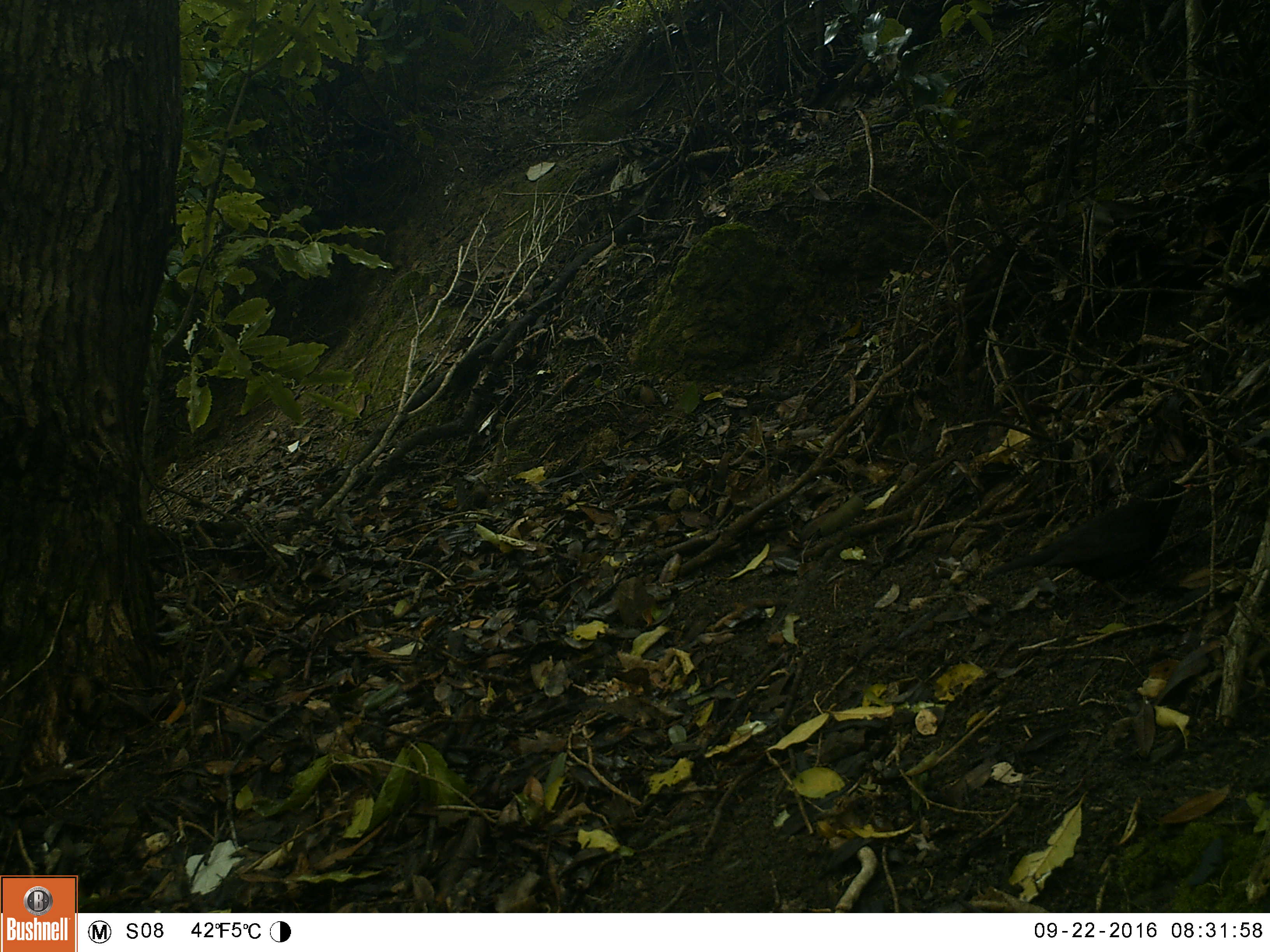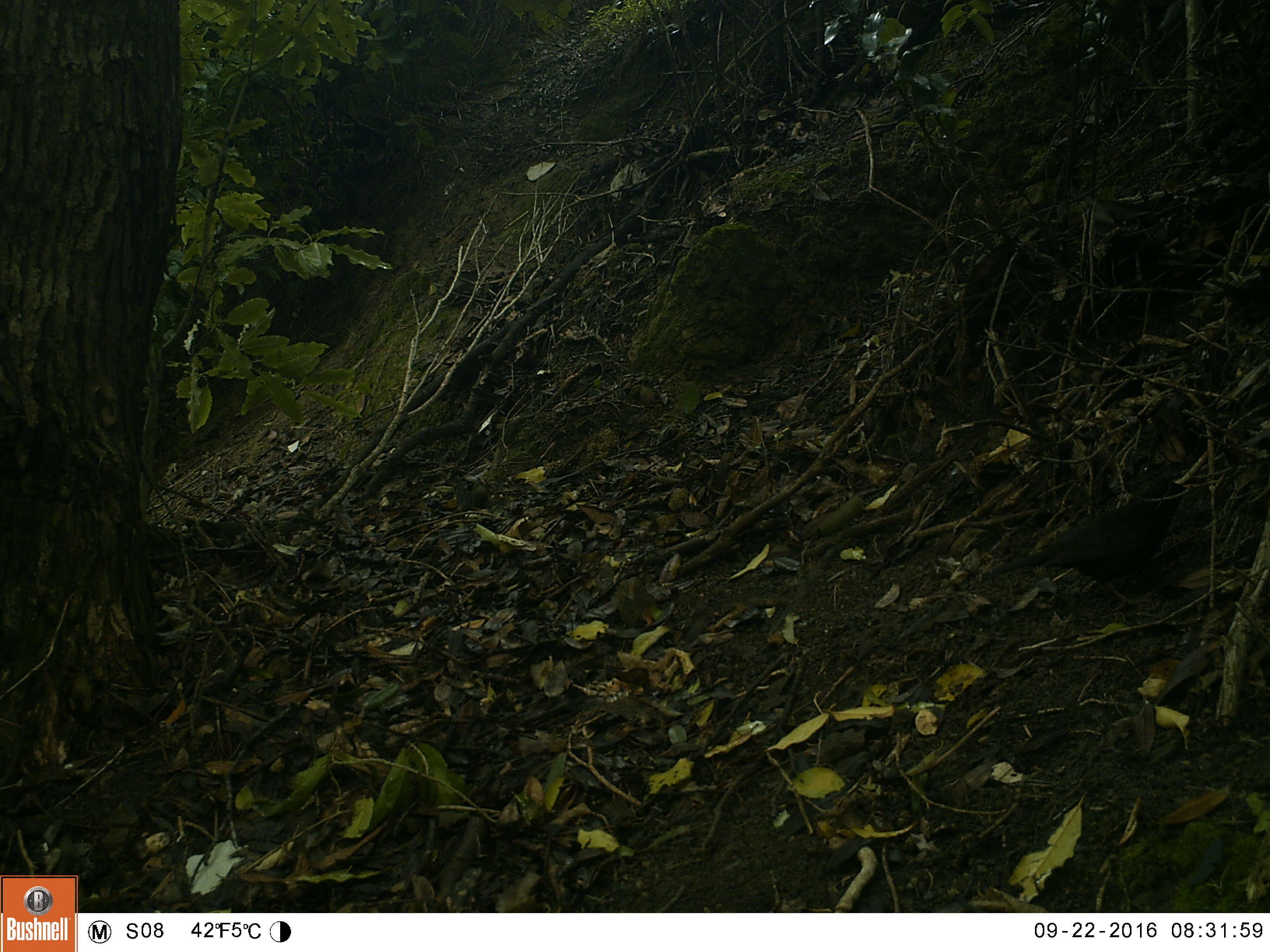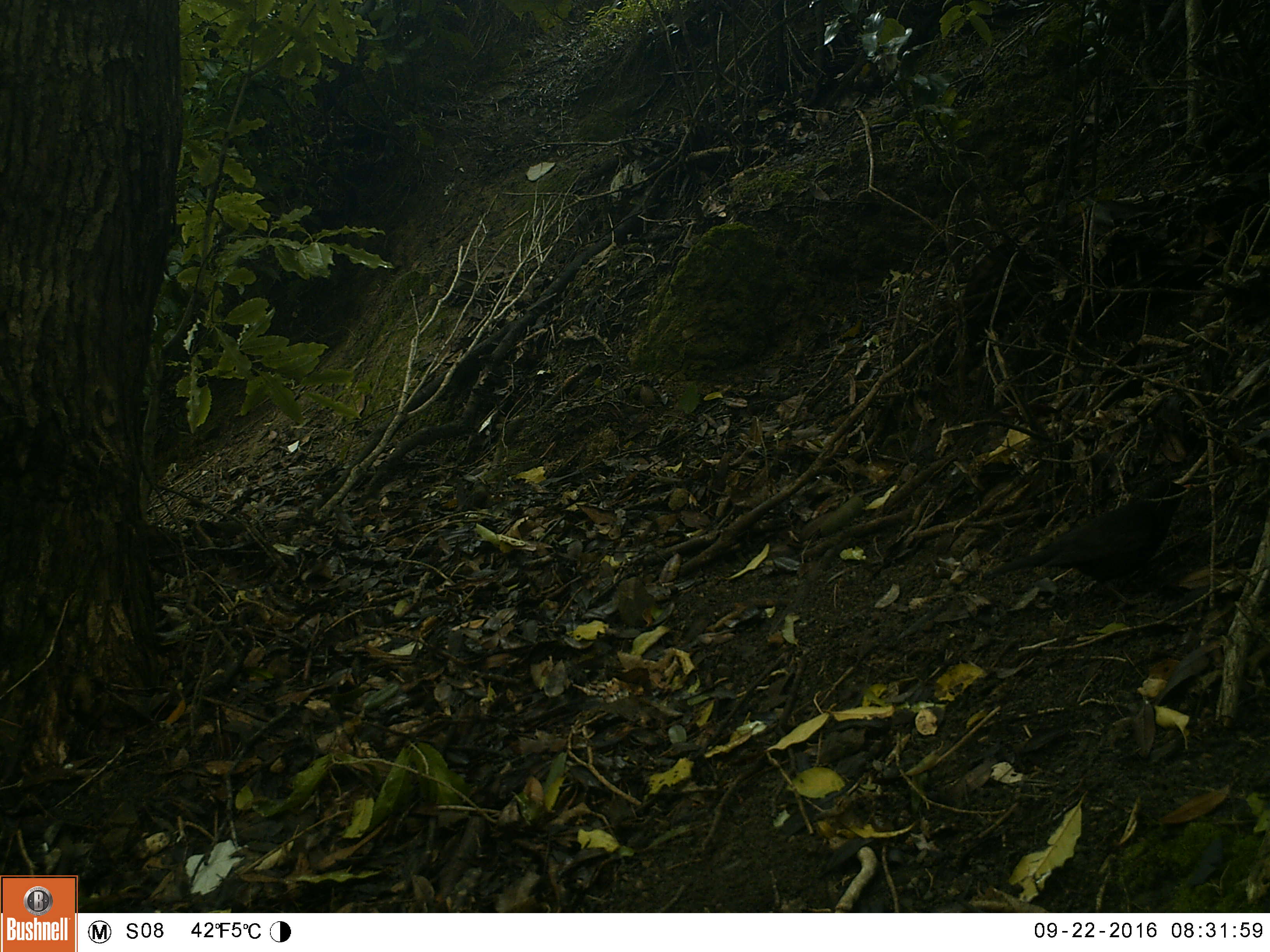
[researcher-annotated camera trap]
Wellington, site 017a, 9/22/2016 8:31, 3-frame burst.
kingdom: Animalia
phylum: Chordata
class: Aves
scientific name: Aves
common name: bird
Bird (Aves).